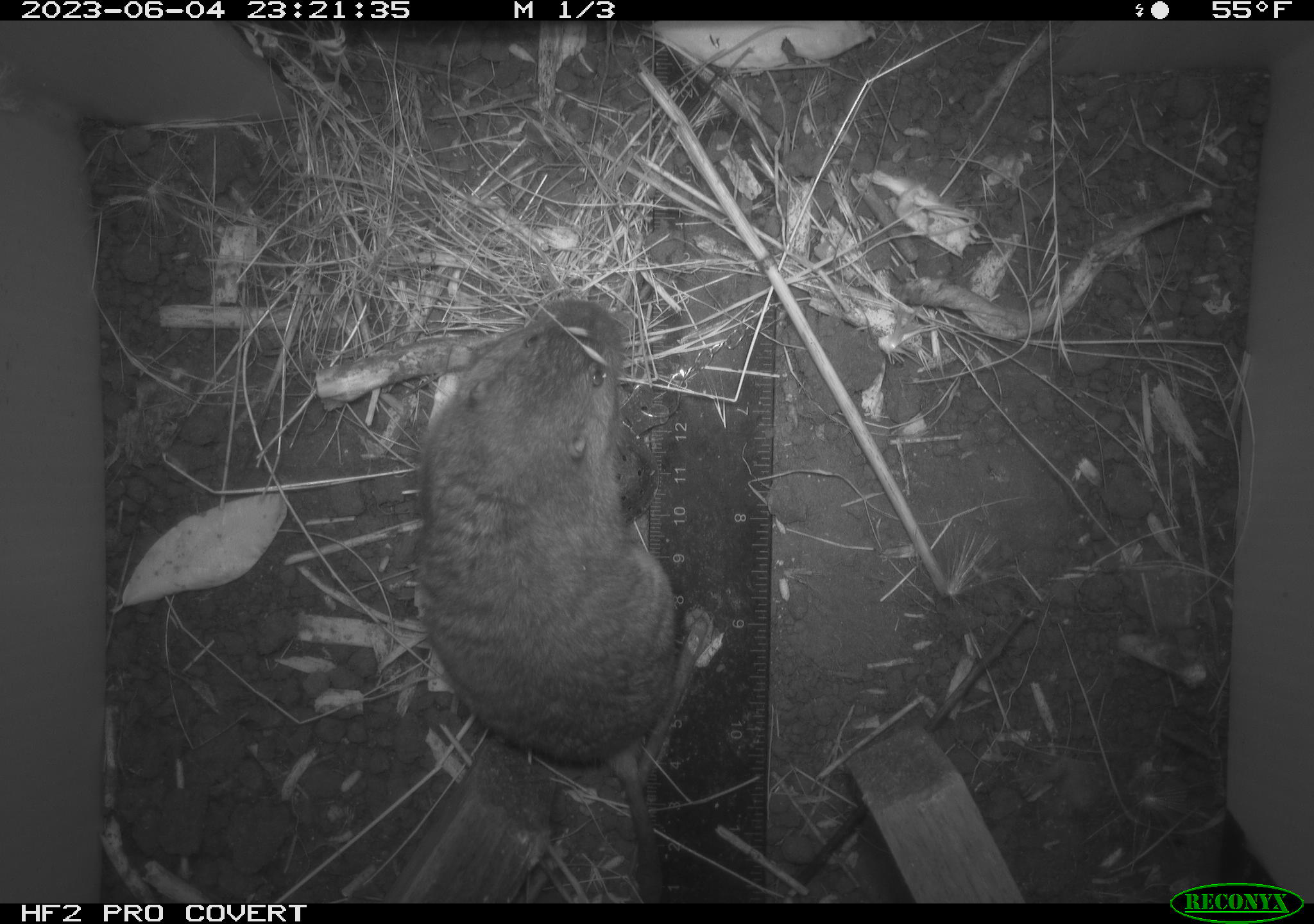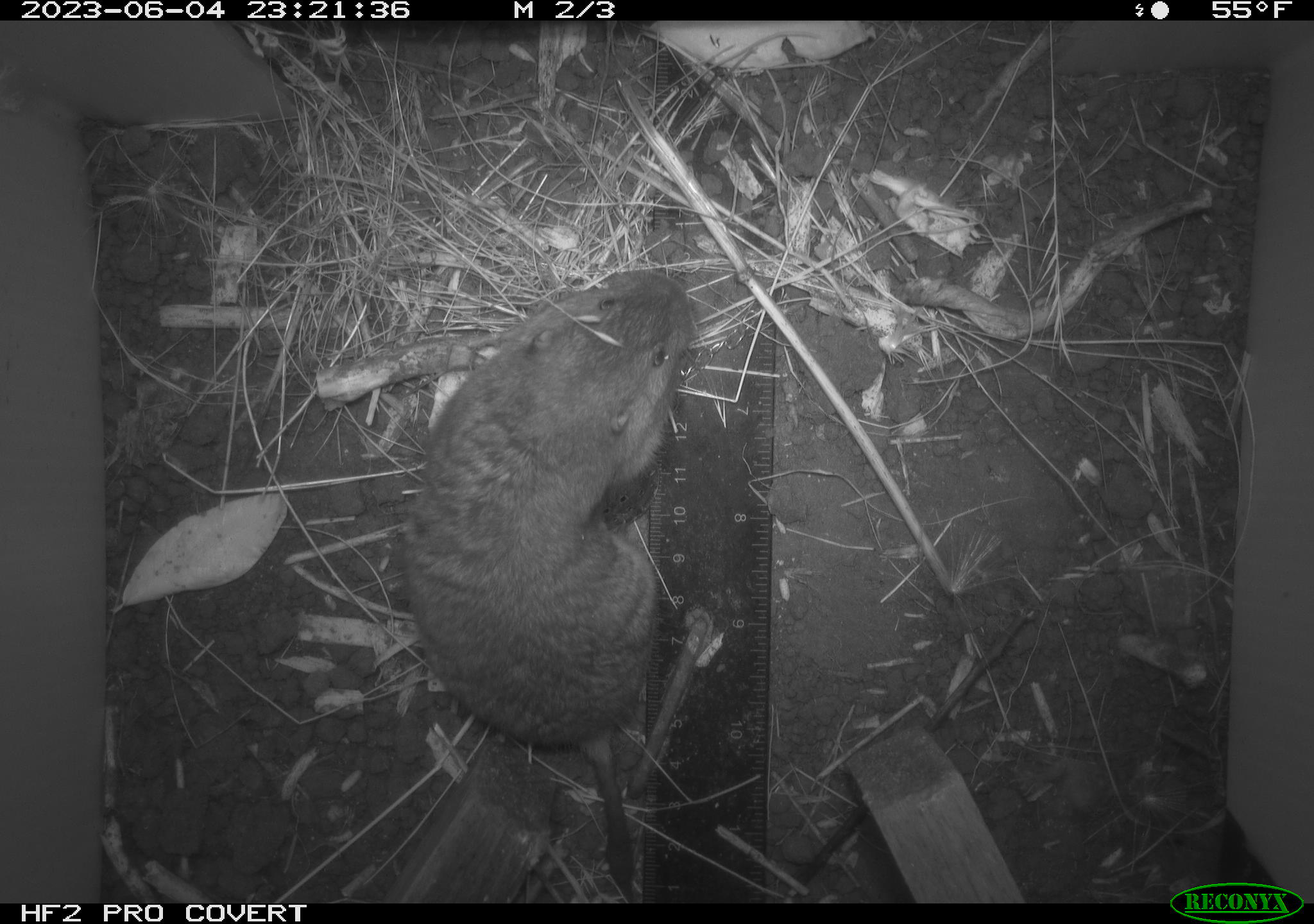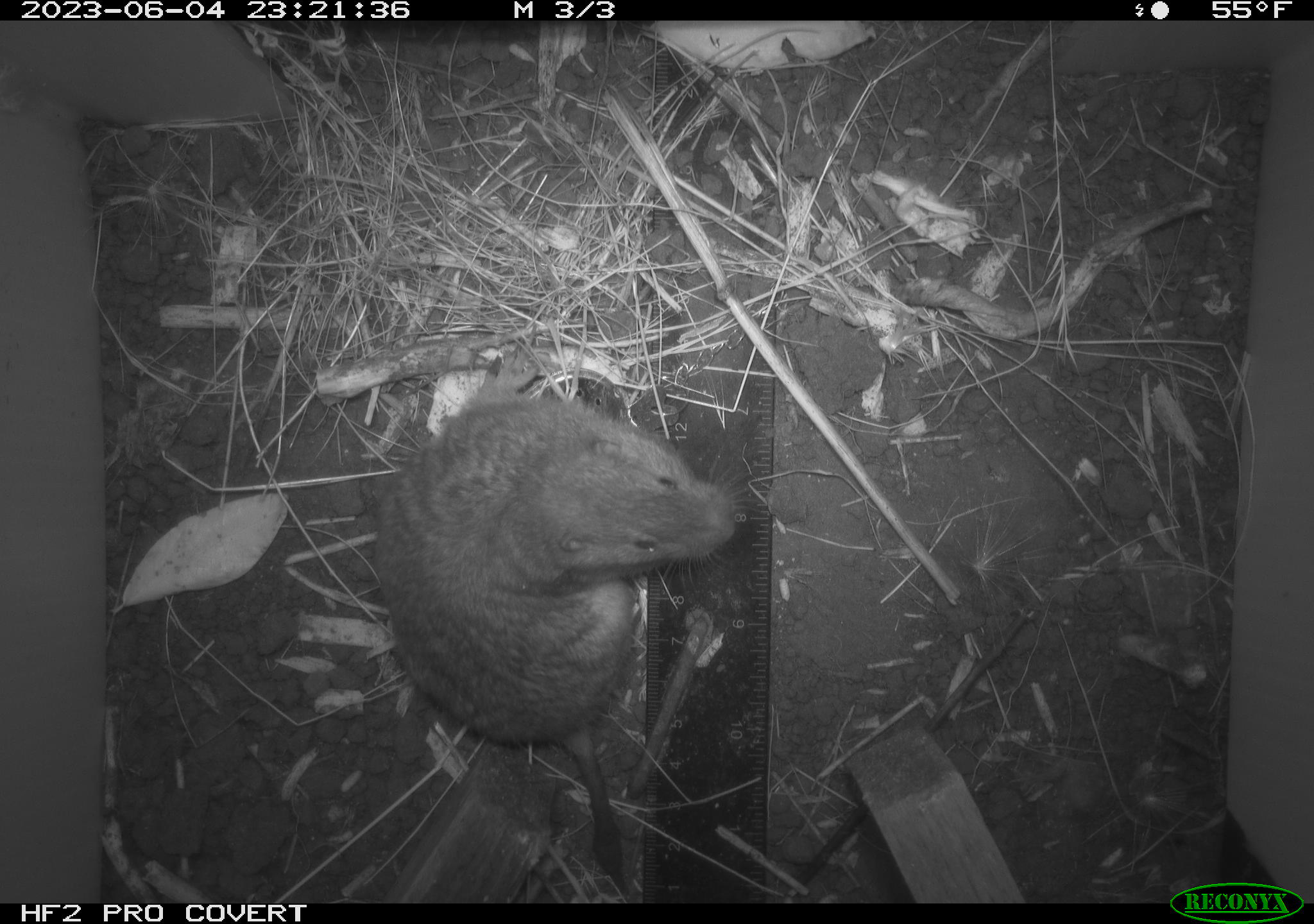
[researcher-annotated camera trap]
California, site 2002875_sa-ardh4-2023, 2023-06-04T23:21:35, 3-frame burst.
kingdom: Animalia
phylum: Chordata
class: Mammalia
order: Rodentia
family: Geomyidae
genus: Megascapheus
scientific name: Megascapheus bottae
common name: botta's pocket gopher